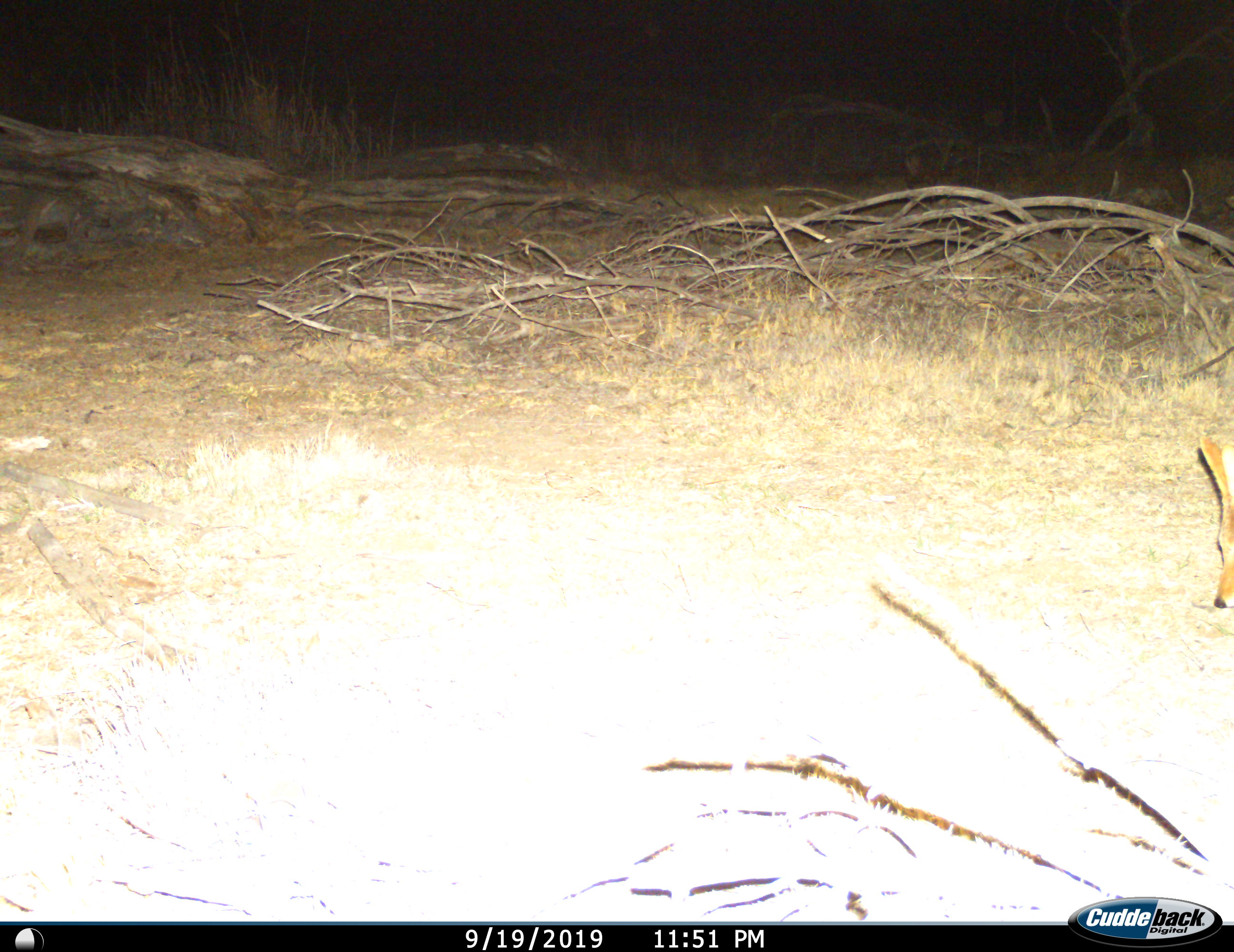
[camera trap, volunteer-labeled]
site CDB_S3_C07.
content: unidentified animal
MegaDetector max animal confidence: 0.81